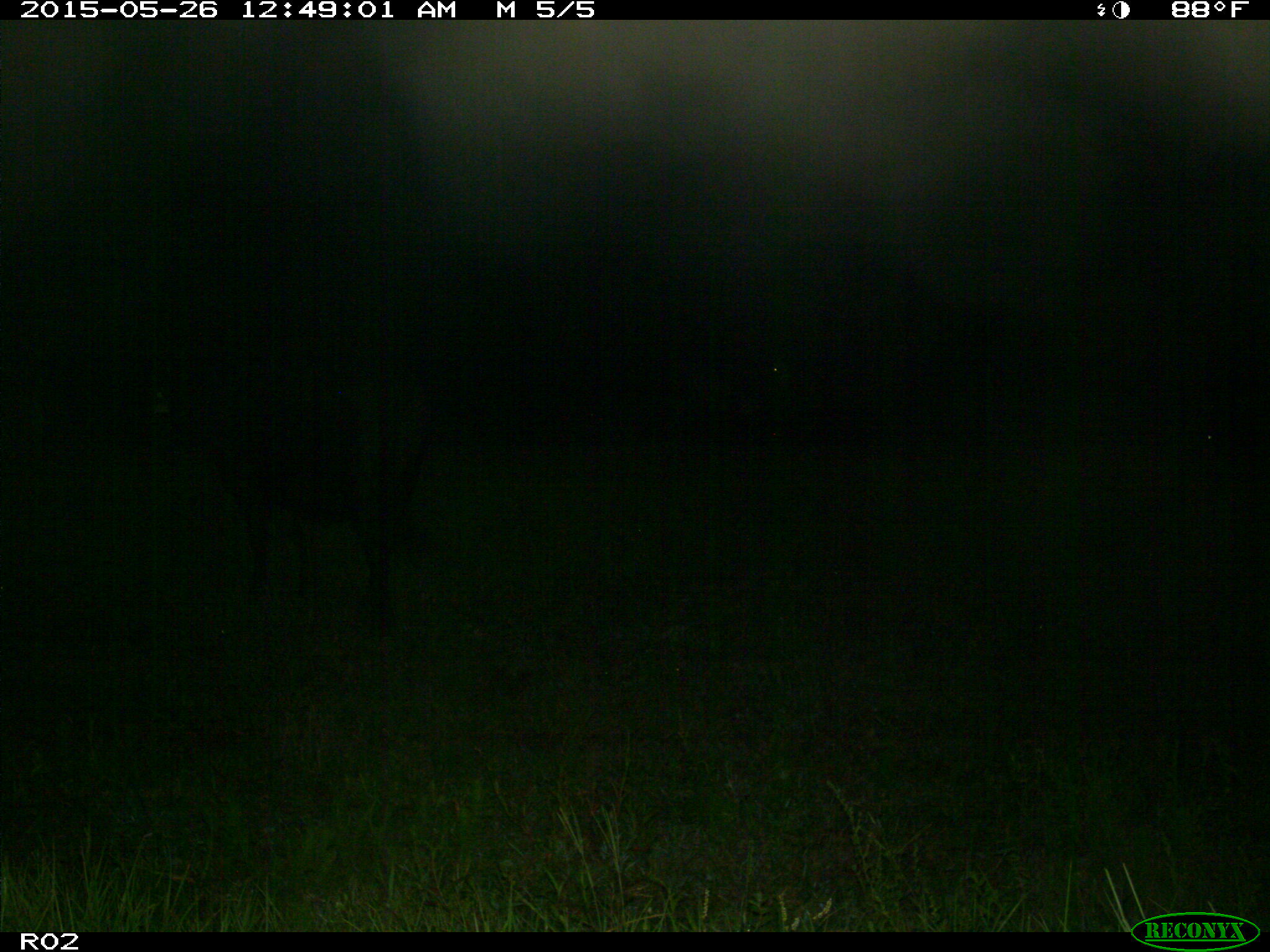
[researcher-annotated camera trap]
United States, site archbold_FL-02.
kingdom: Animalia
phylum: Chordata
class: Mammalia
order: Artiodactyla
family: Bovidae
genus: Bos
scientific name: Bos taurus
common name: domestic cow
Bos taurus (domestic cow).